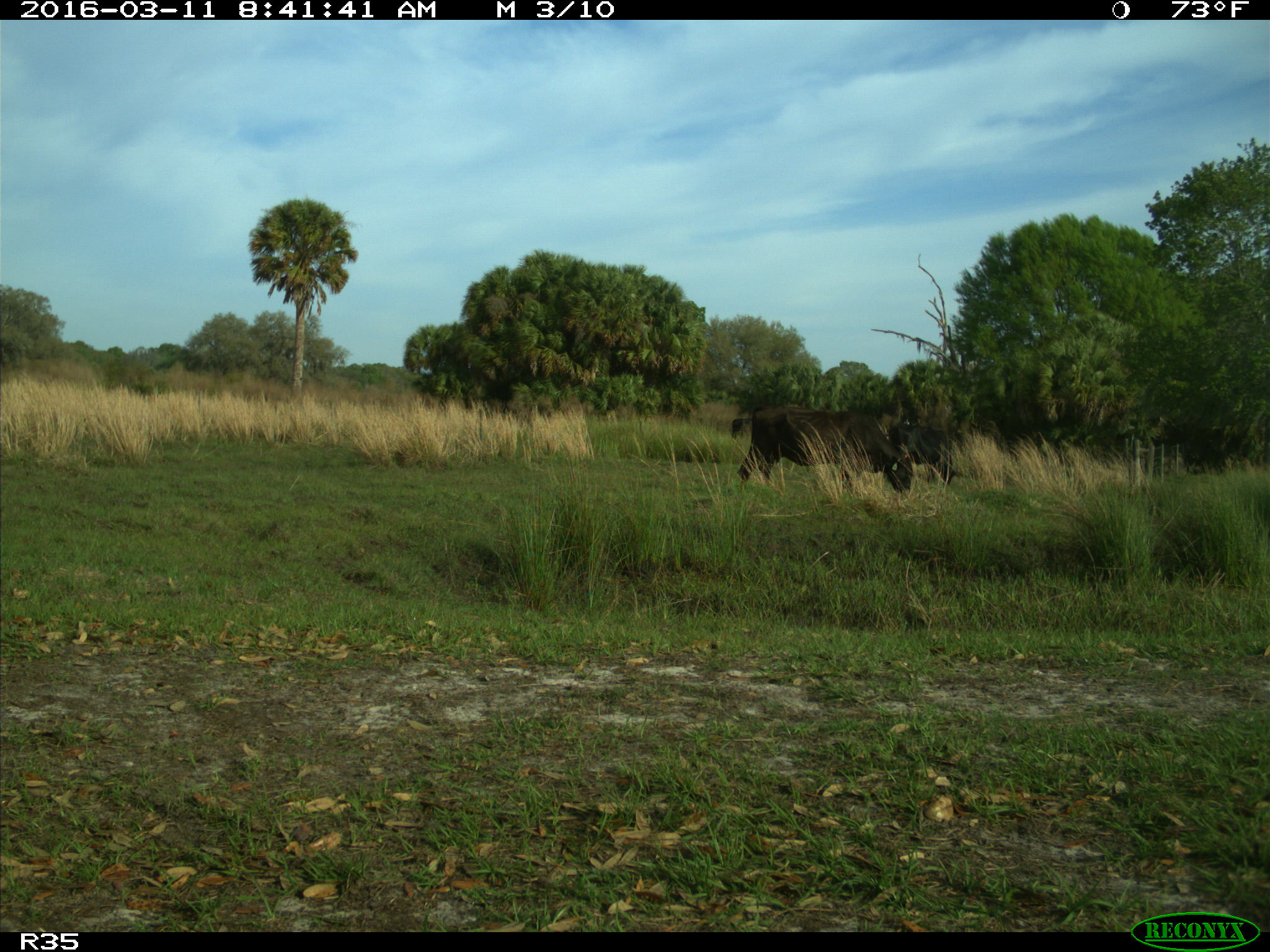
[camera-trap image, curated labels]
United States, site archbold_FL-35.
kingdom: Animalia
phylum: Chordata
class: Mammalia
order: Artiodactyla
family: Bovidae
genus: Bos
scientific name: Bos taurus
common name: domestic cow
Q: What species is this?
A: Bos taurus (domestic cow).